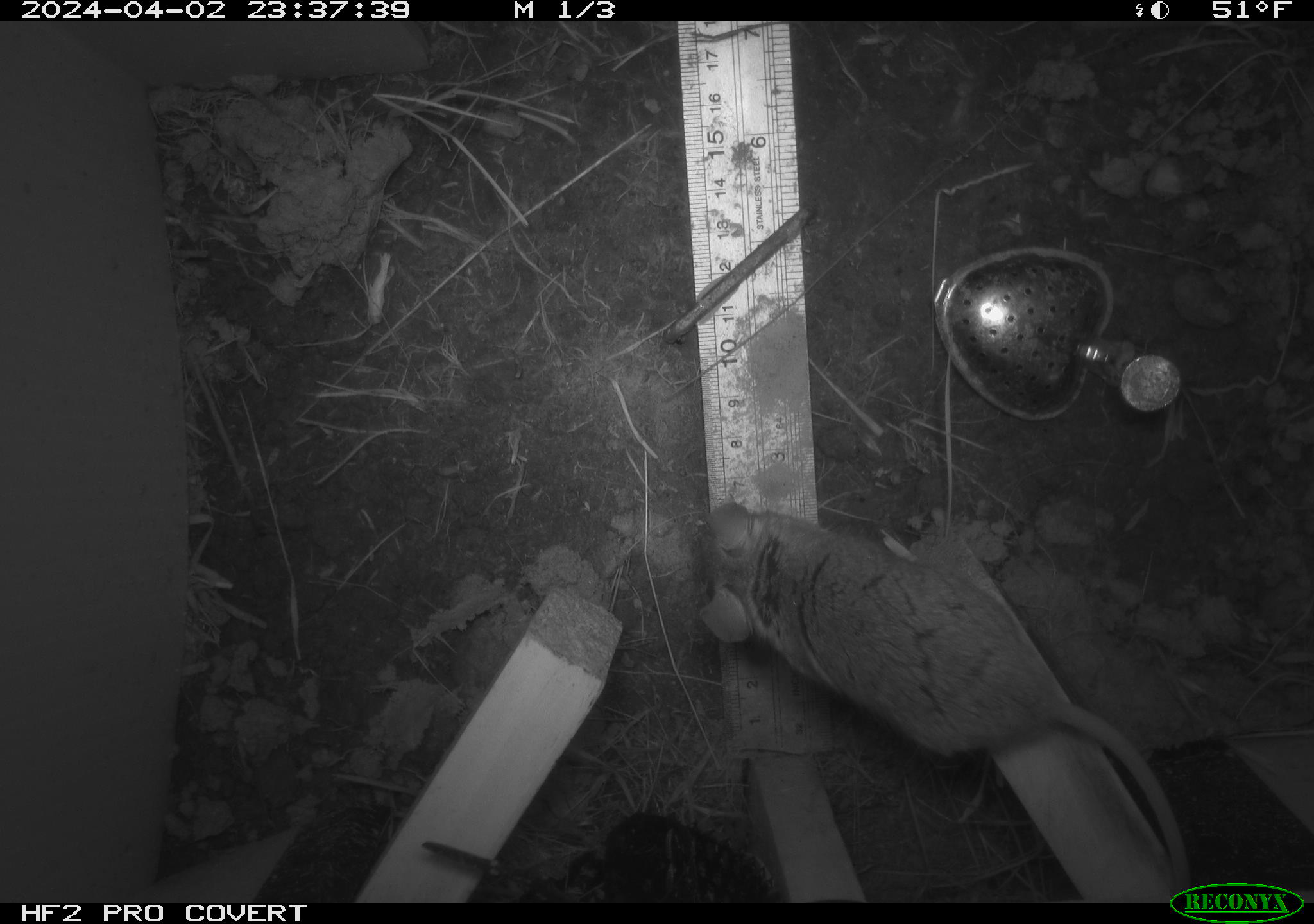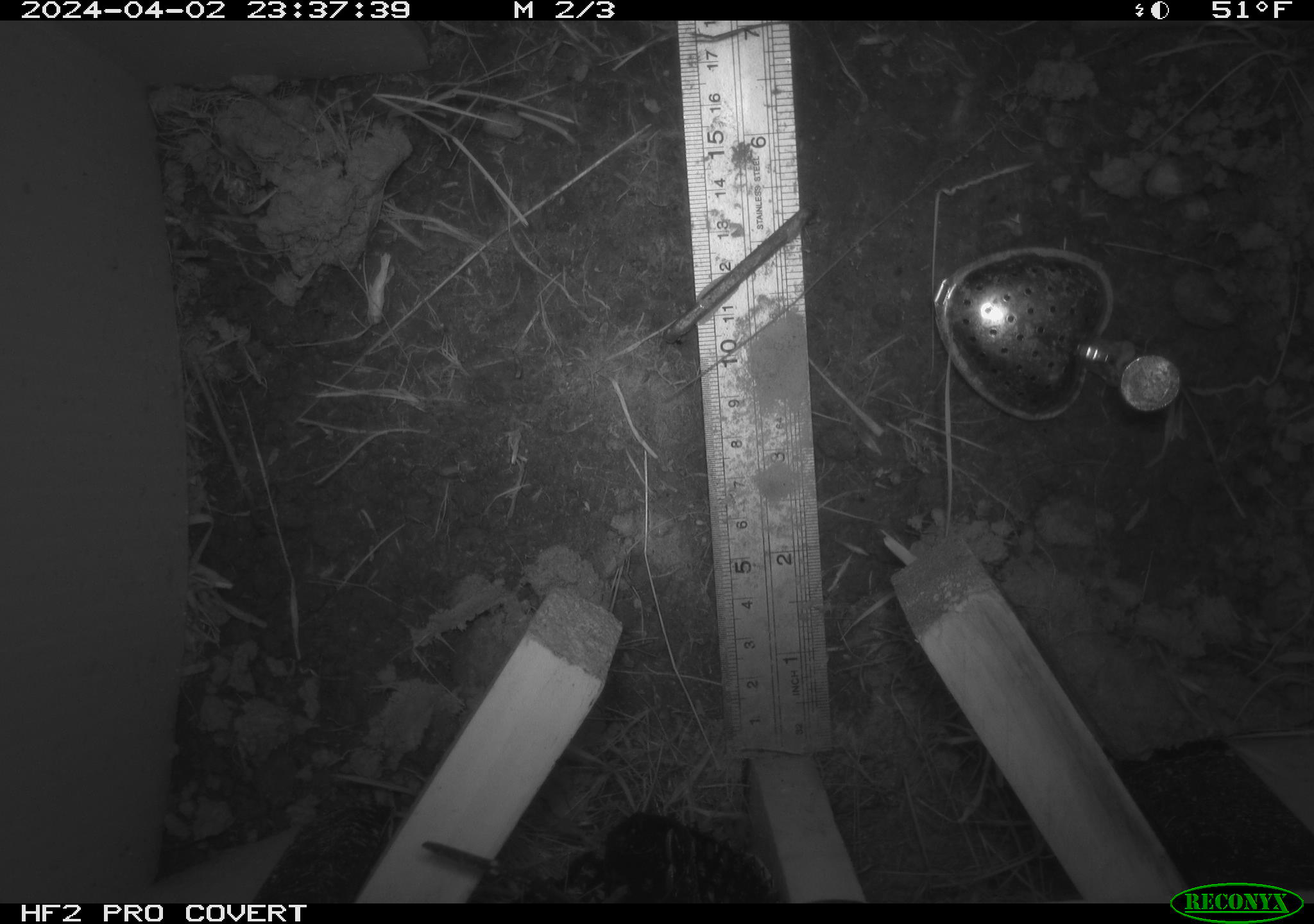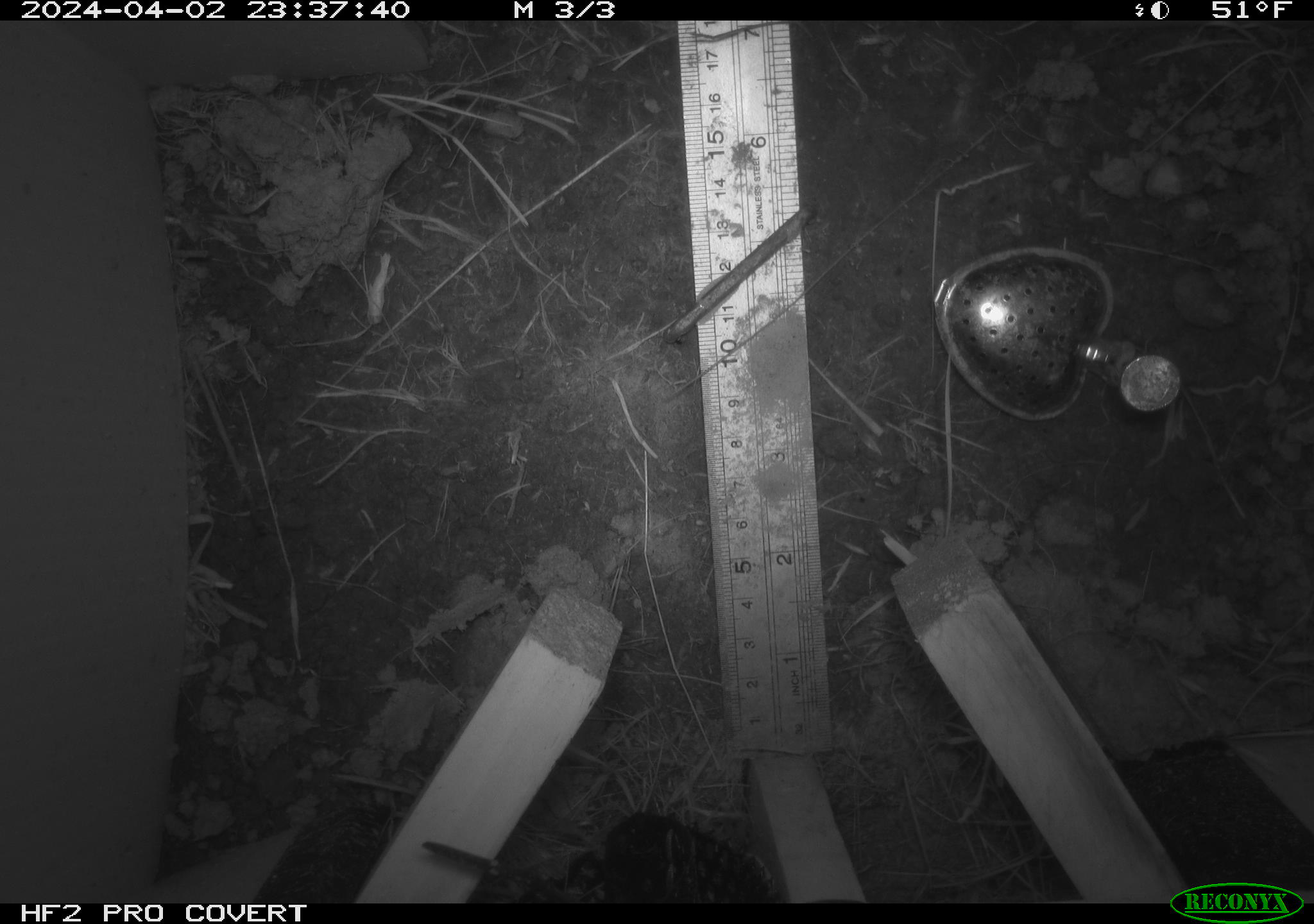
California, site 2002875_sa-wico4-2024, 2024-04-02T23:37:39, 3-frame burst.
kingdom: Animalia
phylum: Chordata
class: Mammalia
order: Rodentia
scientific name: Rodentia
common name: rodent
Rodent (Rodentia).